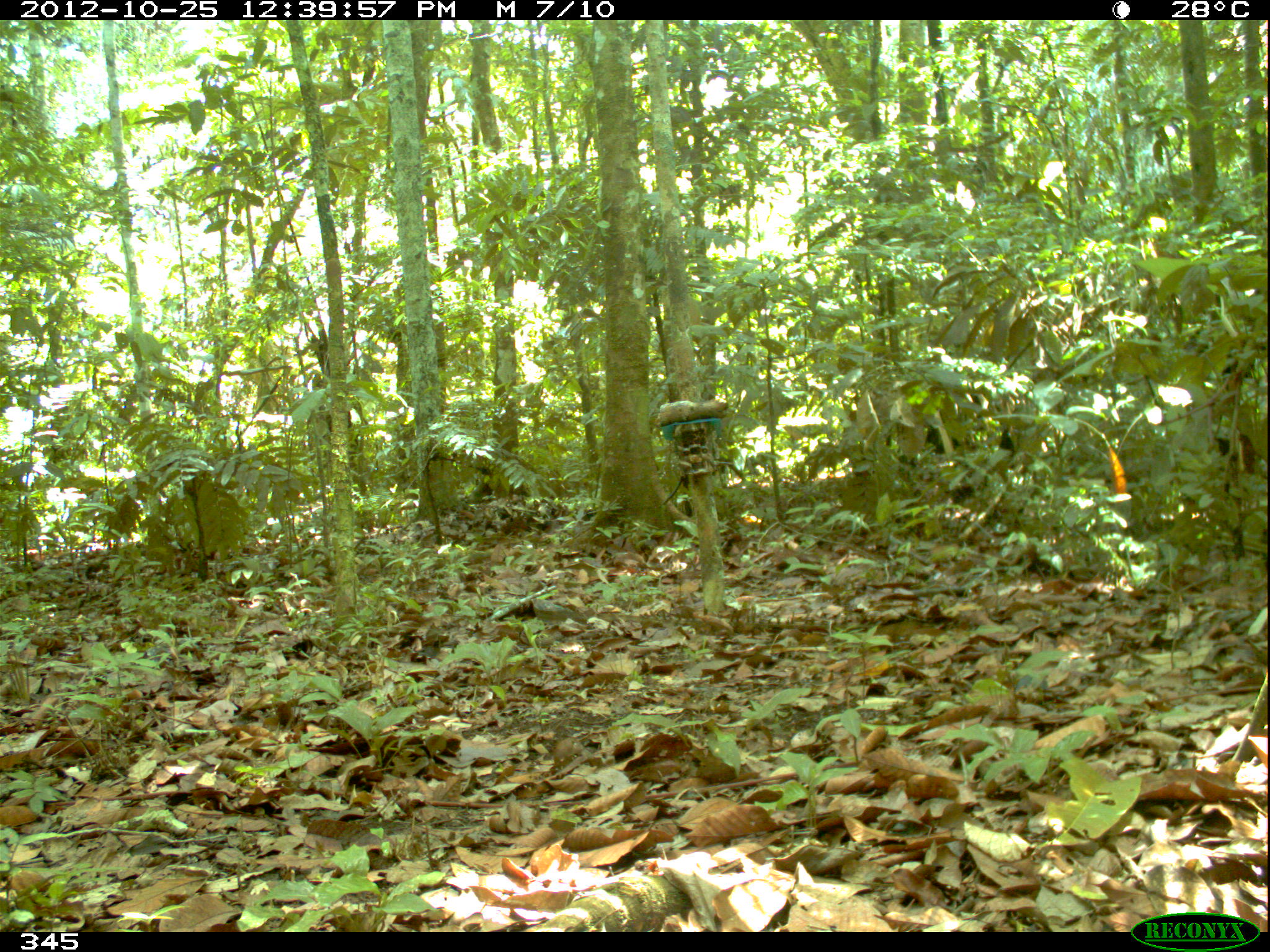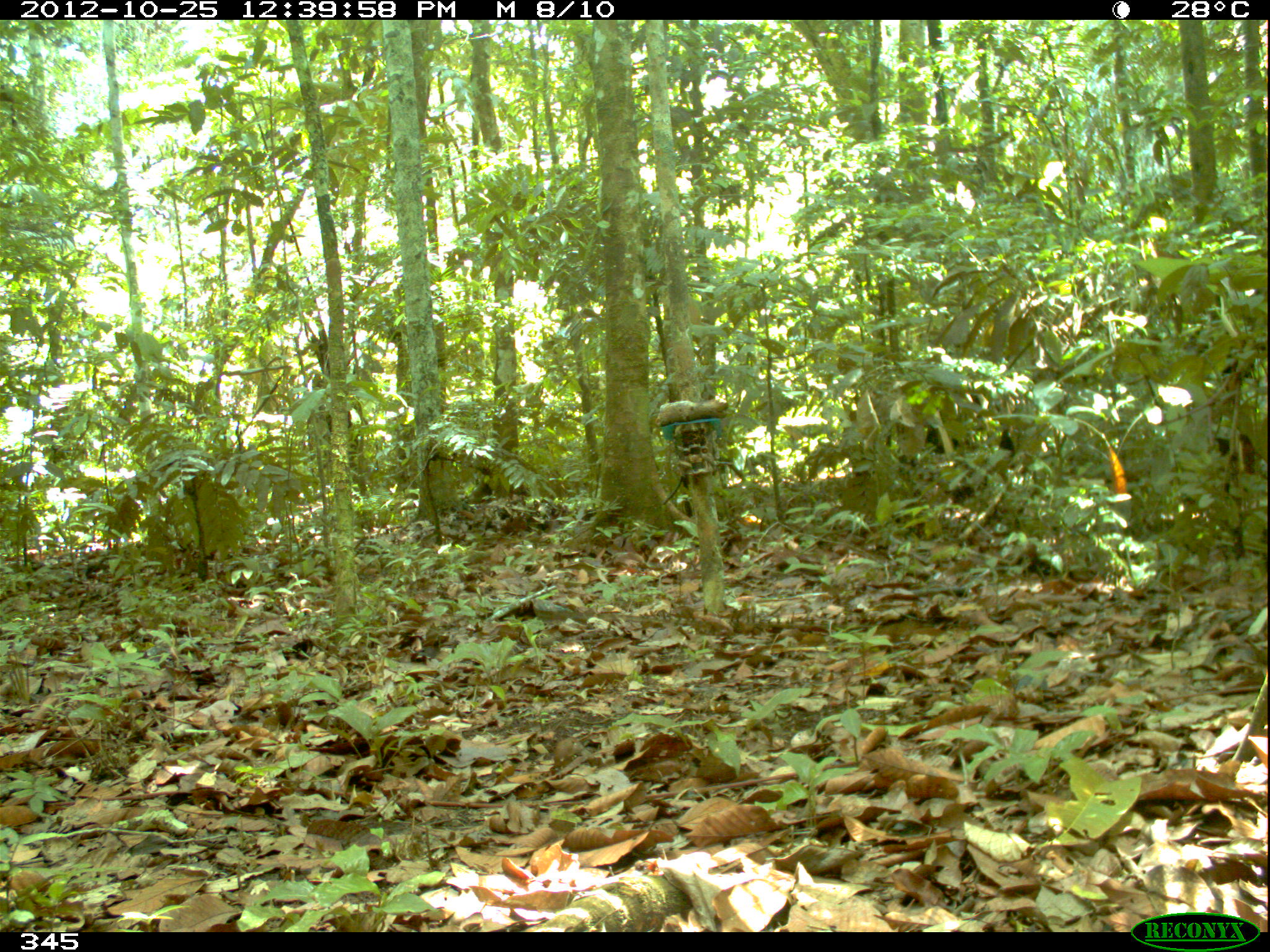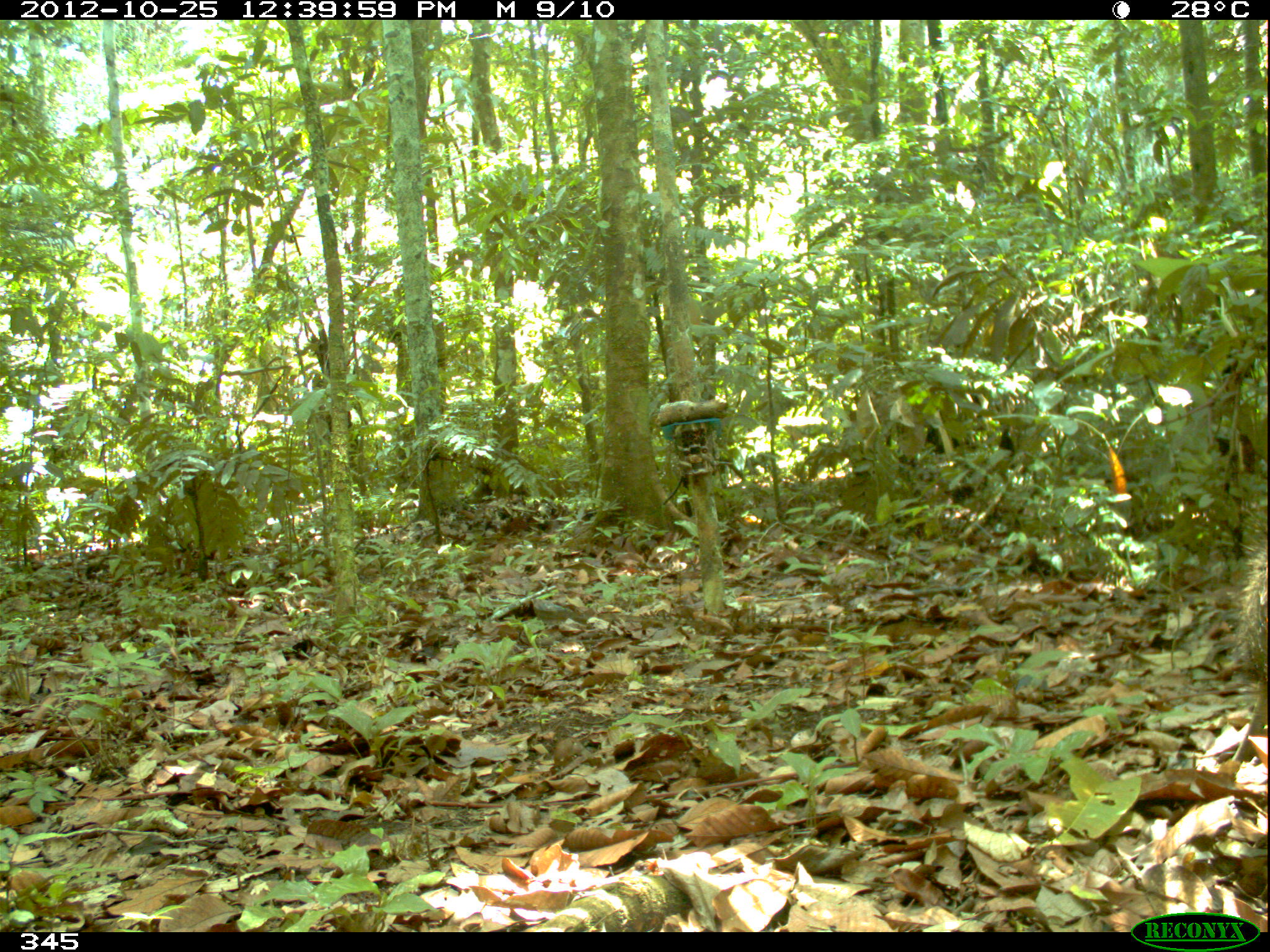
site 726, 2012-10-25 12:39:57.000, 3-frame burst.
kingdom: Animalia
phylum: Chordata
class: Mammalia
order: Artiodactyla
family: Tayassuidae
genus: Tayassu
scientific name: Tayassu pecari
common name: white-lipped peccary